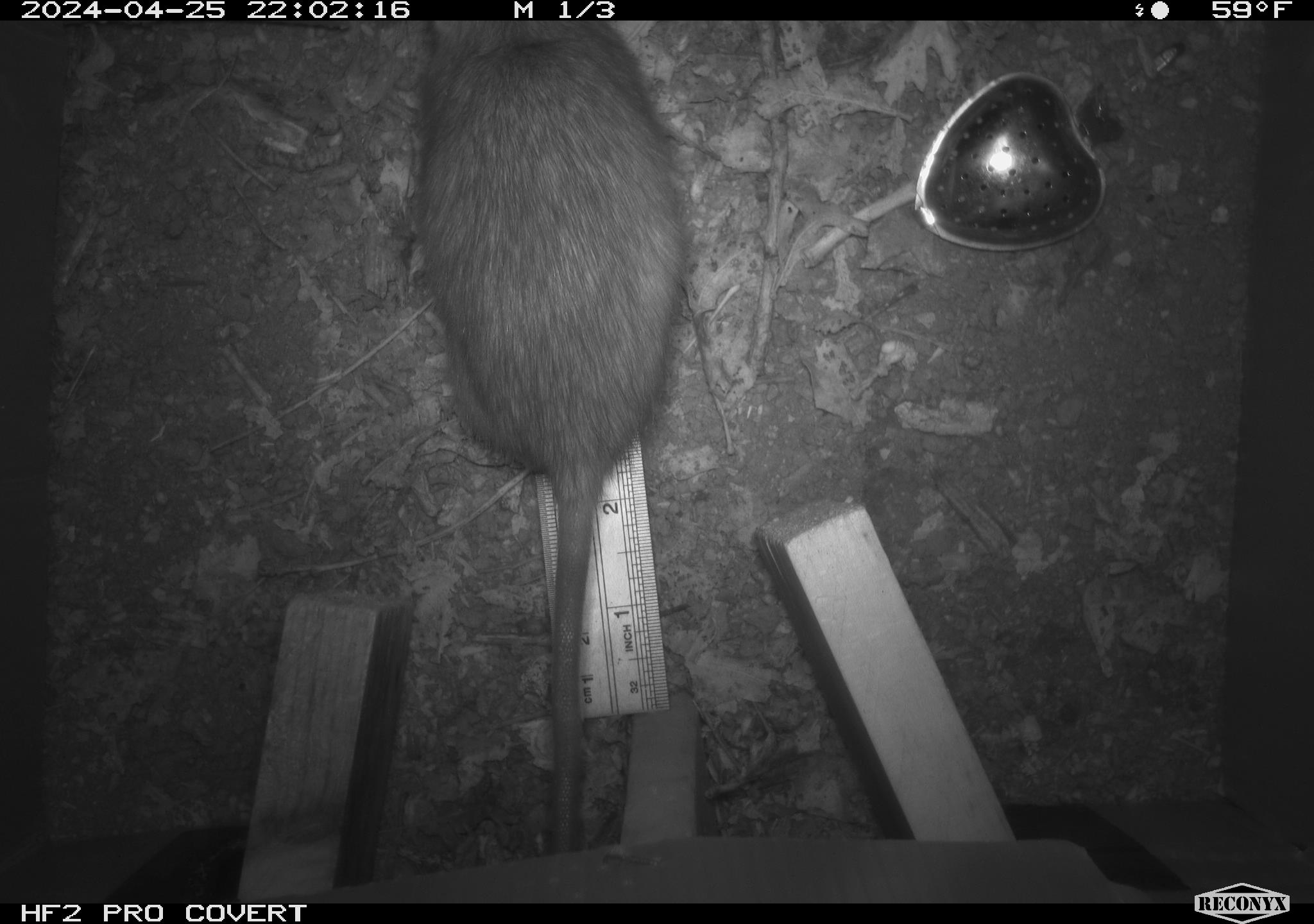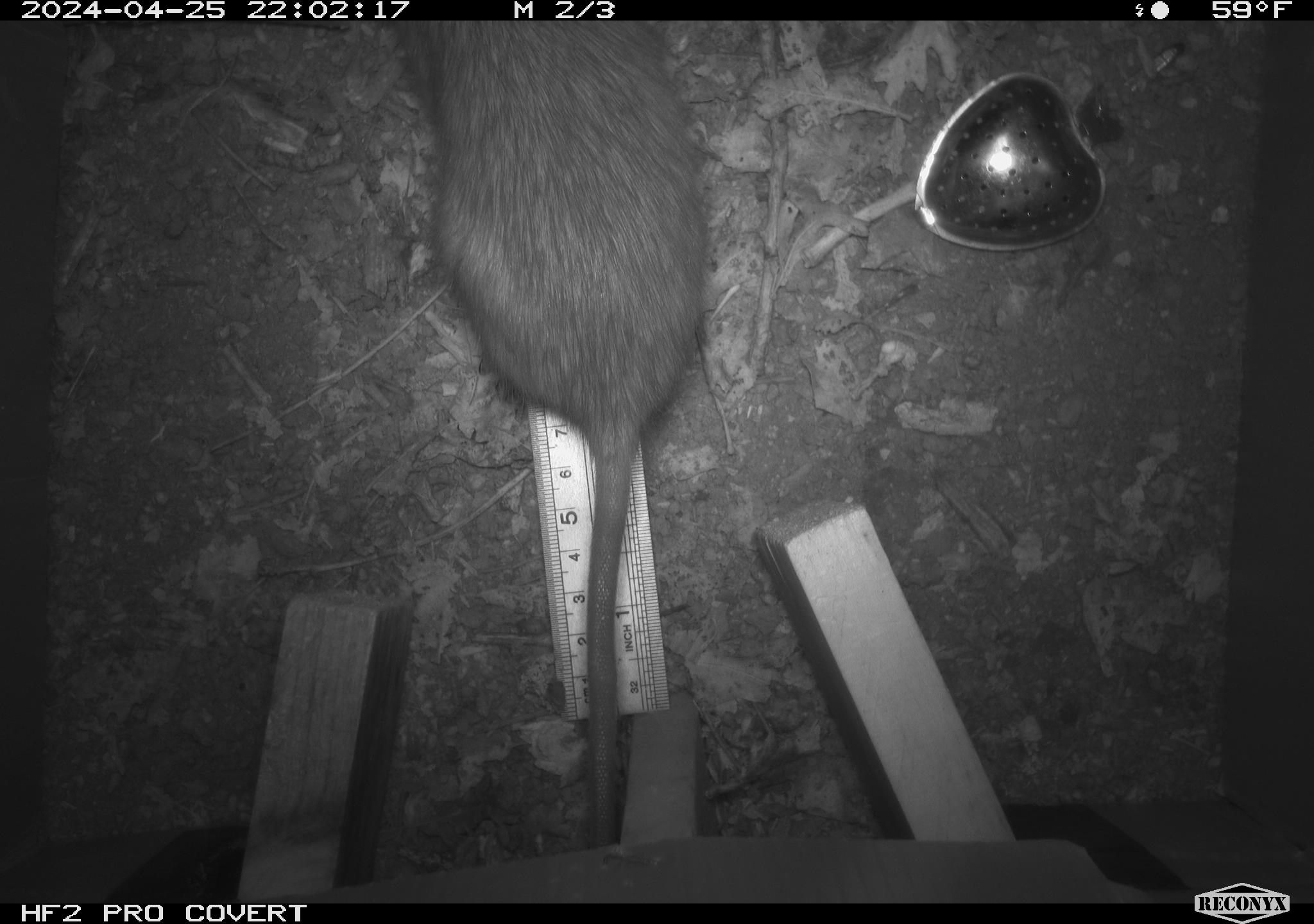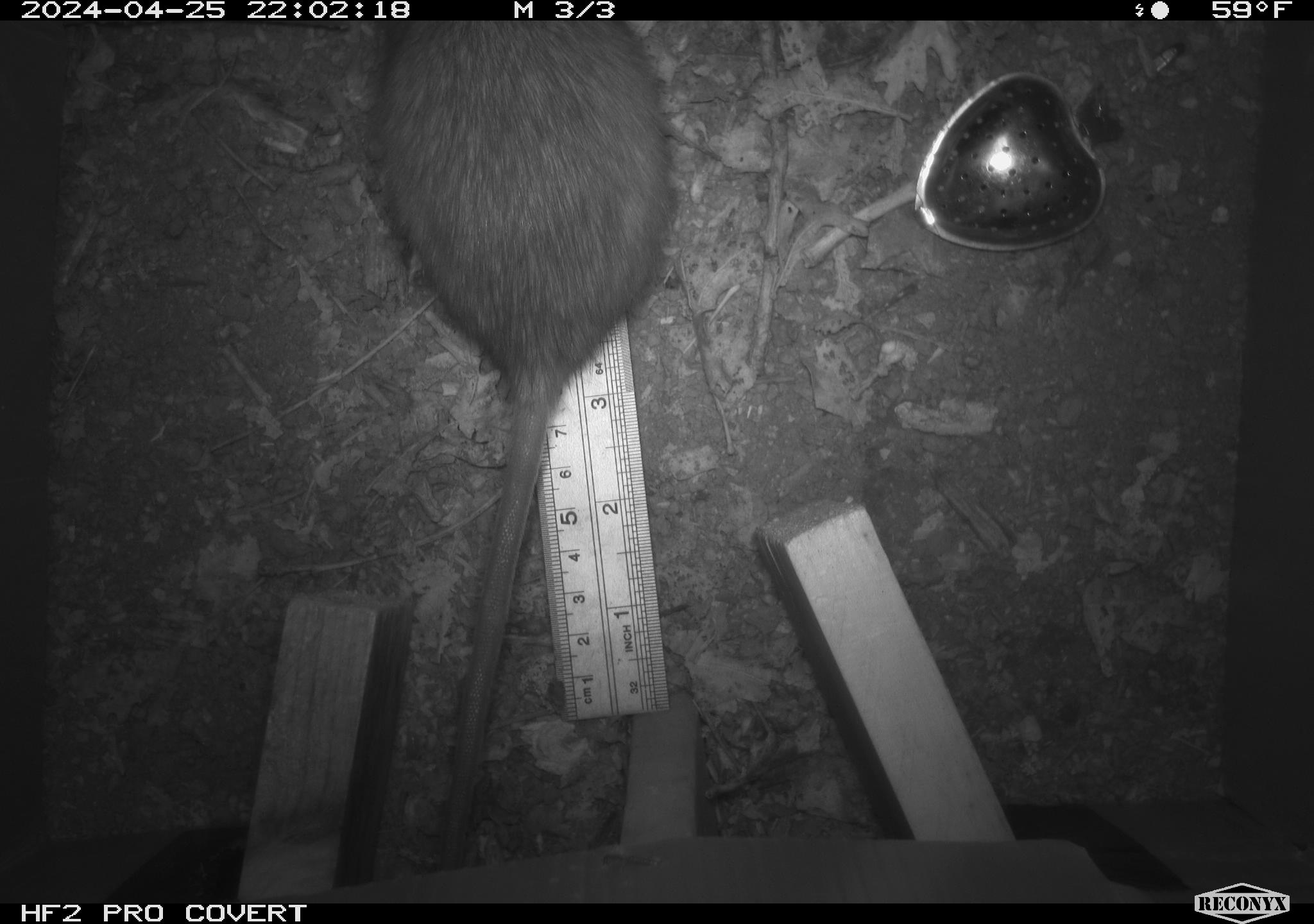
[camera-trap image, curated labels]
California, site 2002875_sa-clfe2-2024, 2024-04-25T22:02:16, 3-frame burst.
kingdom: Animalia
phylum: Chordata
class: Mammalia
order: Rodentia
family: Muridae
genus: Rattus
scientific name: Rattus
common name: rat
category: rattus species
Rattus species (rat) (Rattus).